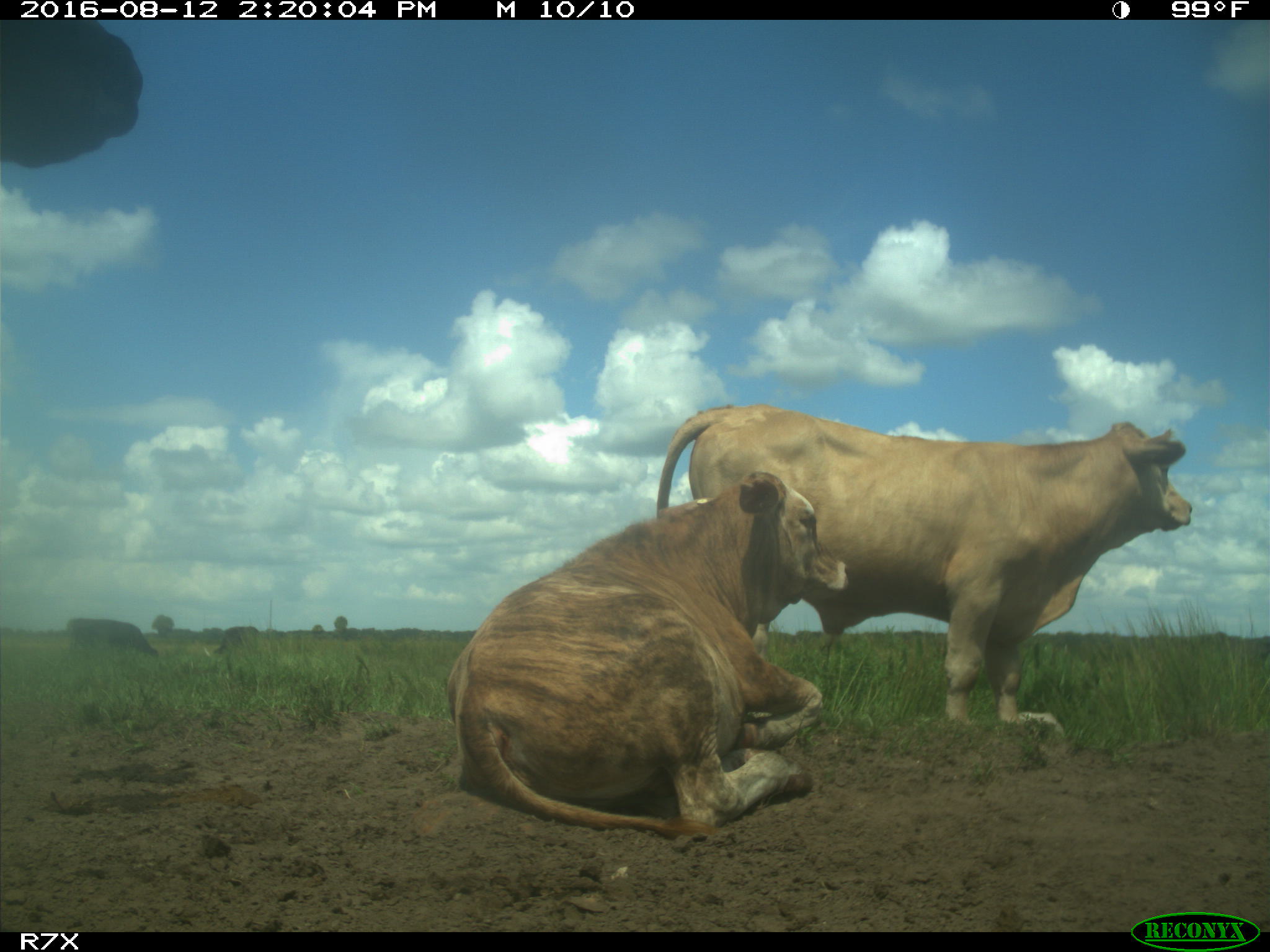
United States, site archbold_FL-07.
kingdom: Animalia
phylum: Chordata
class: Mammalia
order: Artiodactyla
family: Bovidae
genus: Bos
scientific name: Bos taurus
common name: domestic cow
Bos taurus (domestic cow).